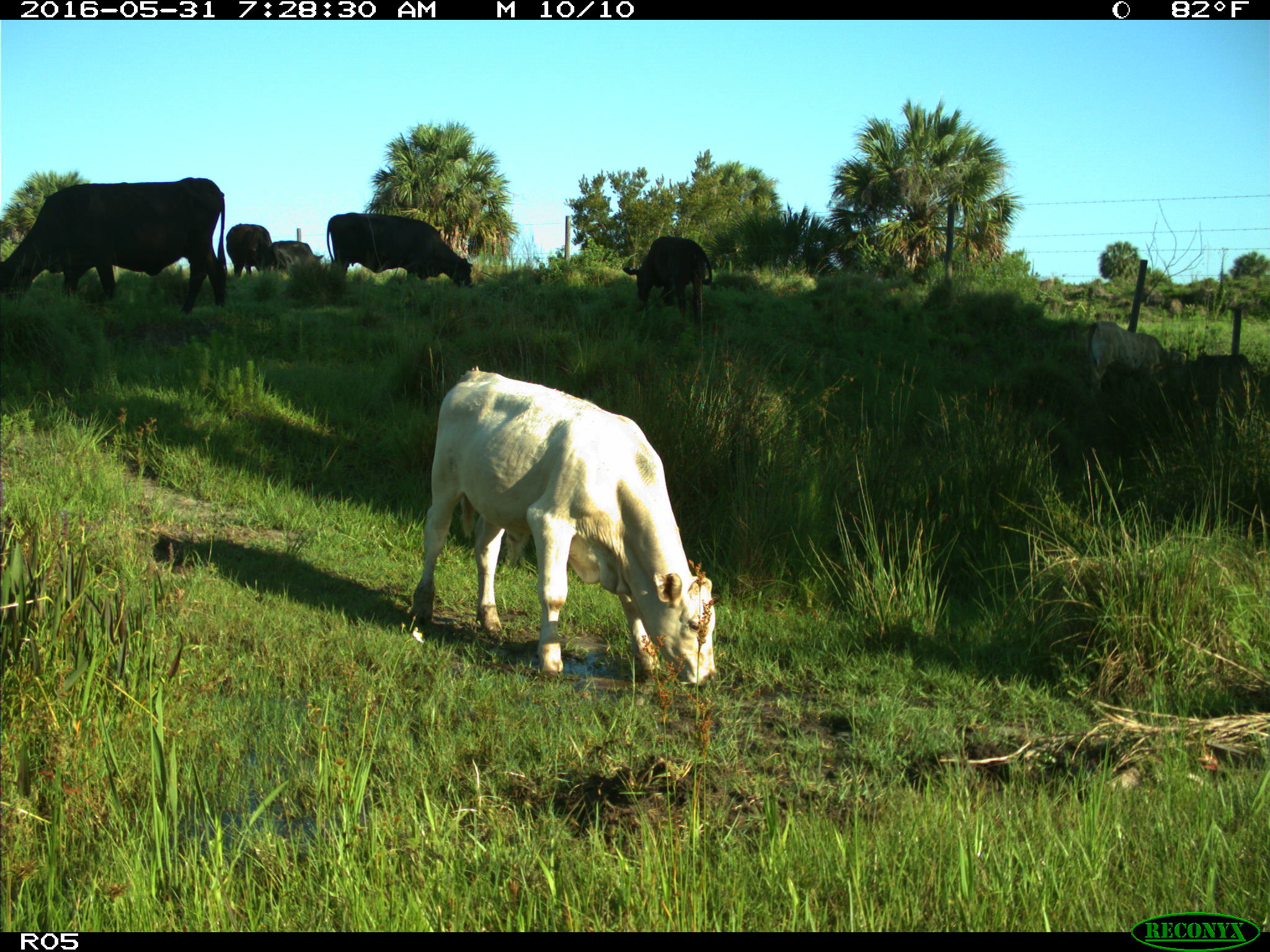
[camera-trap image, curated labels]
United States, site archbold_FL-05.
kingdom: Animalia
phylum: Chordata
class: Mammalia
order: Artiodactyla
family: Bovidae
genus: Bos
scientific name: Bos taurus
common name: domestic cow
Bos taurus (domestic cow).